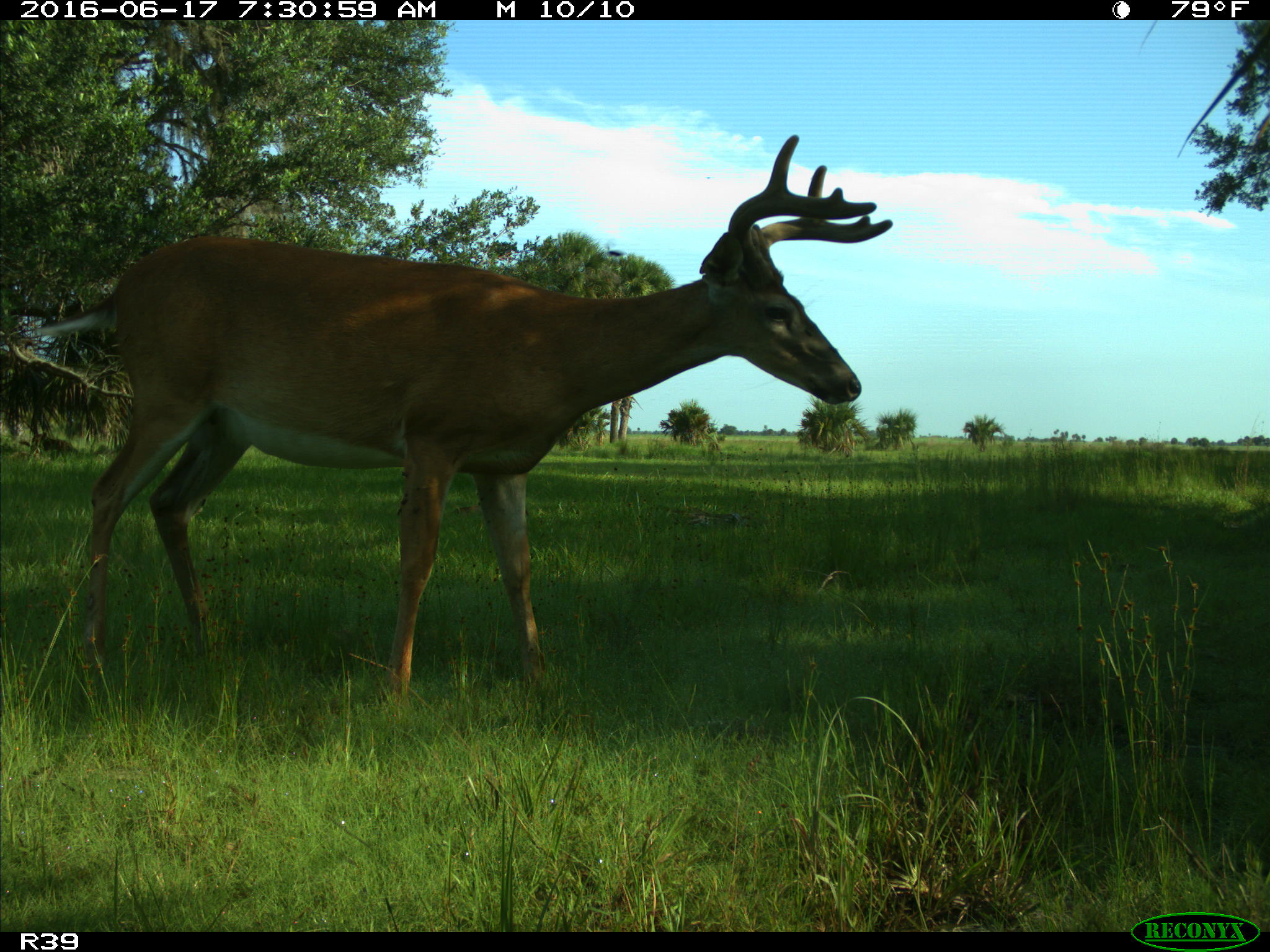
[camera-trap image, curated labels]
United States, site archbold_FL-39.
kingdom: Animalia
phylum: Chordata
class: Mammalia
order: Artiodactyla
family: Cervidae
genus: Odocoileus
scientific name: Odocoileus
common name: deer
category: unidentified deer